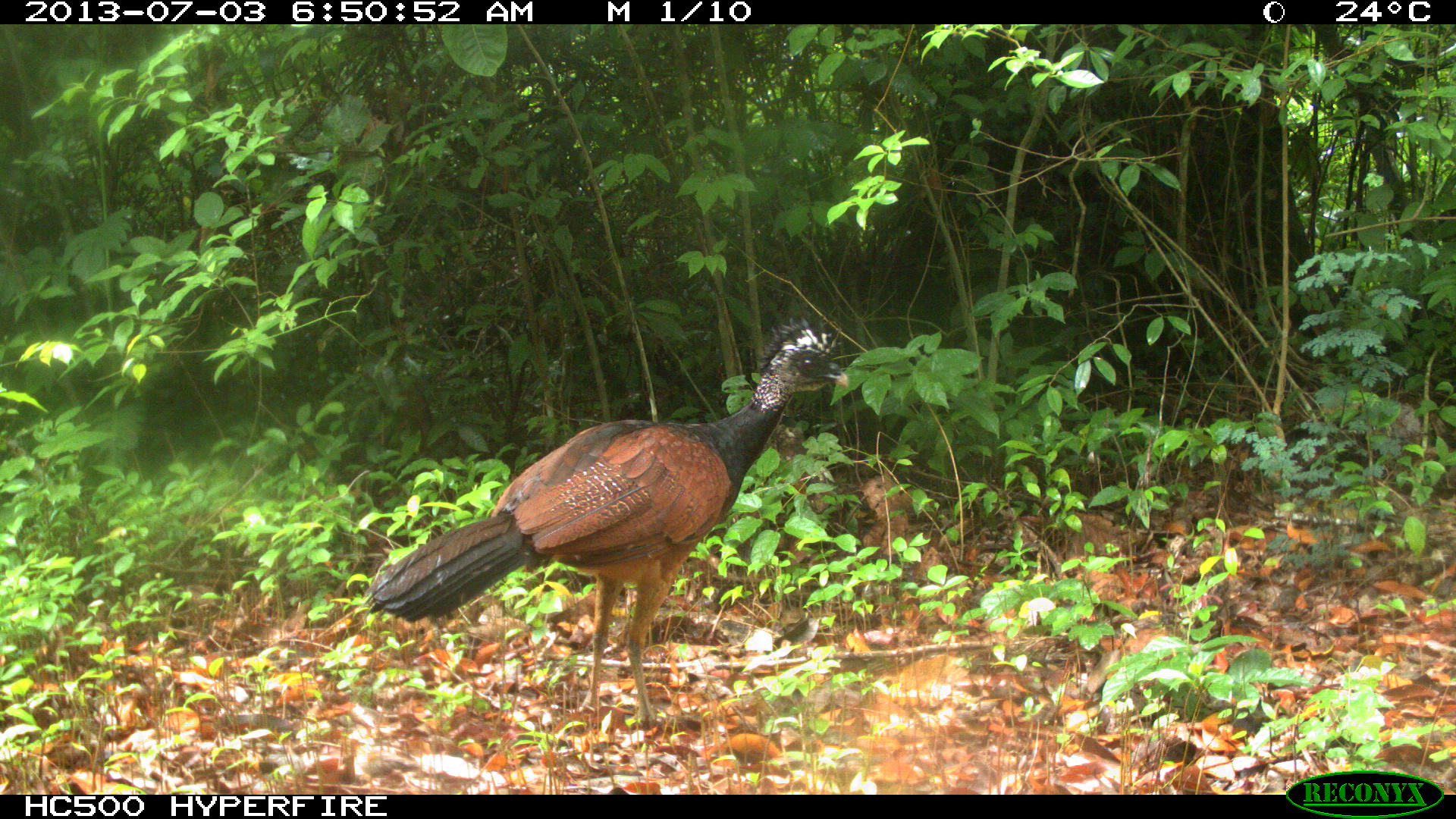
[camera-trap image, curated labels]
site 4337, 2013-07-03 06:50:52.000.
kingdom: Animalia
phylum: Chordata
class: Aves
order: Galliformes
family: Cracidae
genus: Crax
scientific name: Crax rubra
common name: great curassow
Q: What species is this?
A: Crax rubra (great curassow).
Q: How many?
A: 1.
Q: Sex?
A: Female.